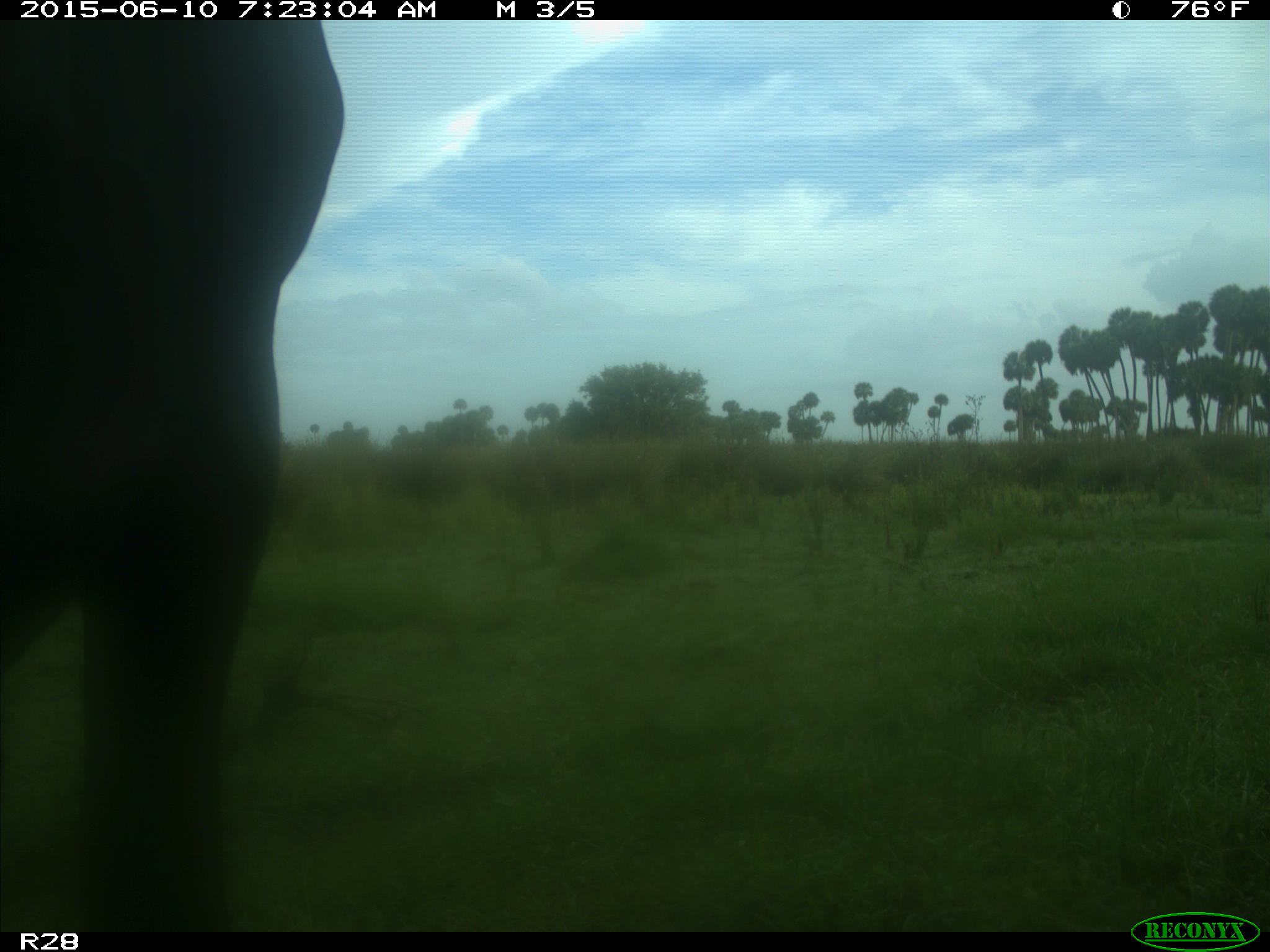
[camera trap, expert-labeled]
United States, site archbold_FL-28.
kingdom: Animalia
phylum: Chordata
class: Mammalia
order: Artiodactyla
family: Bovidae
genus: Bos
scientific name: Bos taurus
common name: domestic cow